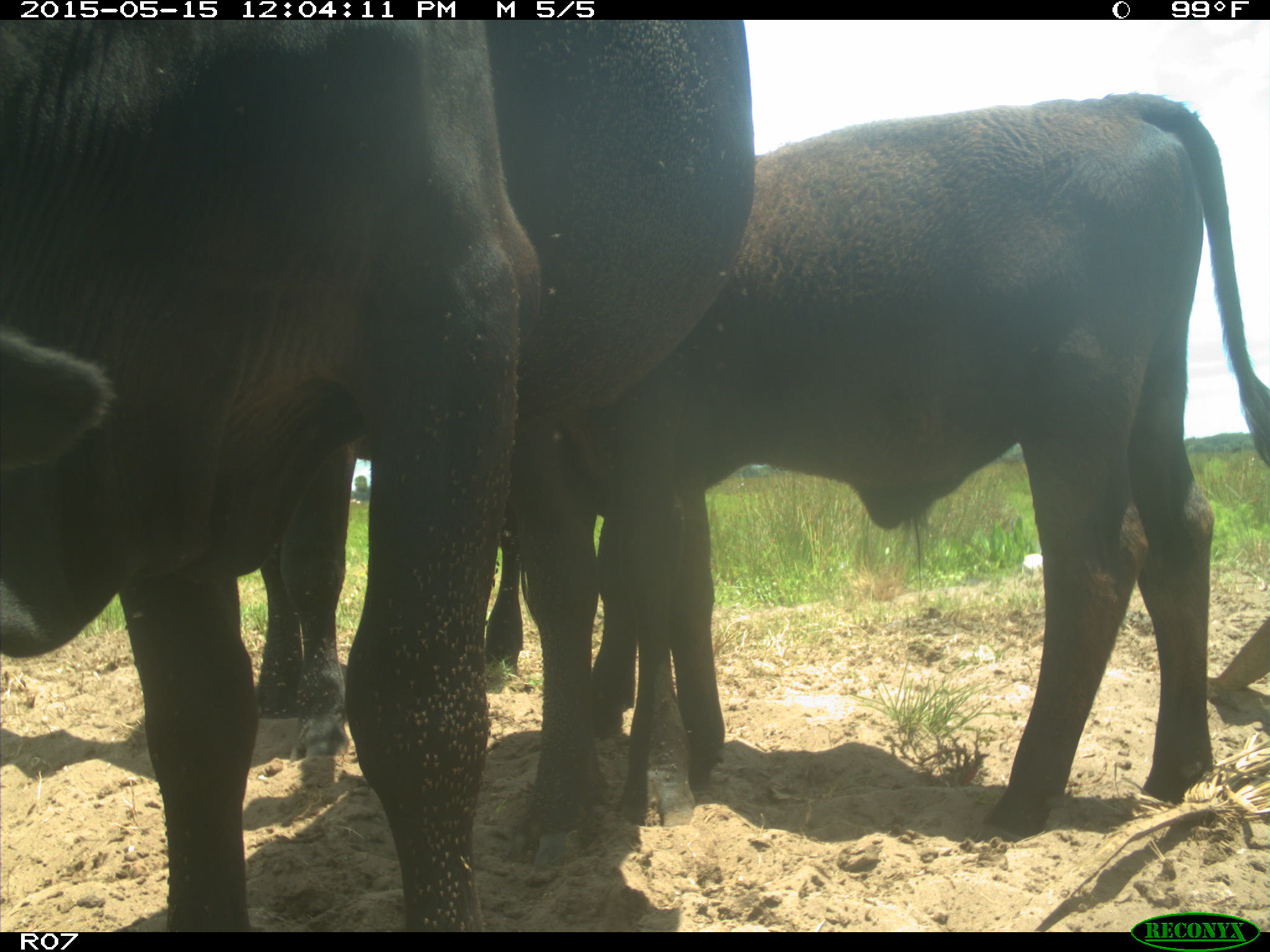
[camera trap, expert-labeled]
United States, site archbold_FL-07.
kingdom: Animalia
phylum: Chordata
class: Mammalia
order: Artiodactyla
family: Bovidae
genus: Bos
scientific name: Bos taurus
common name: domestic cow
Bos taurus (domestic cow).